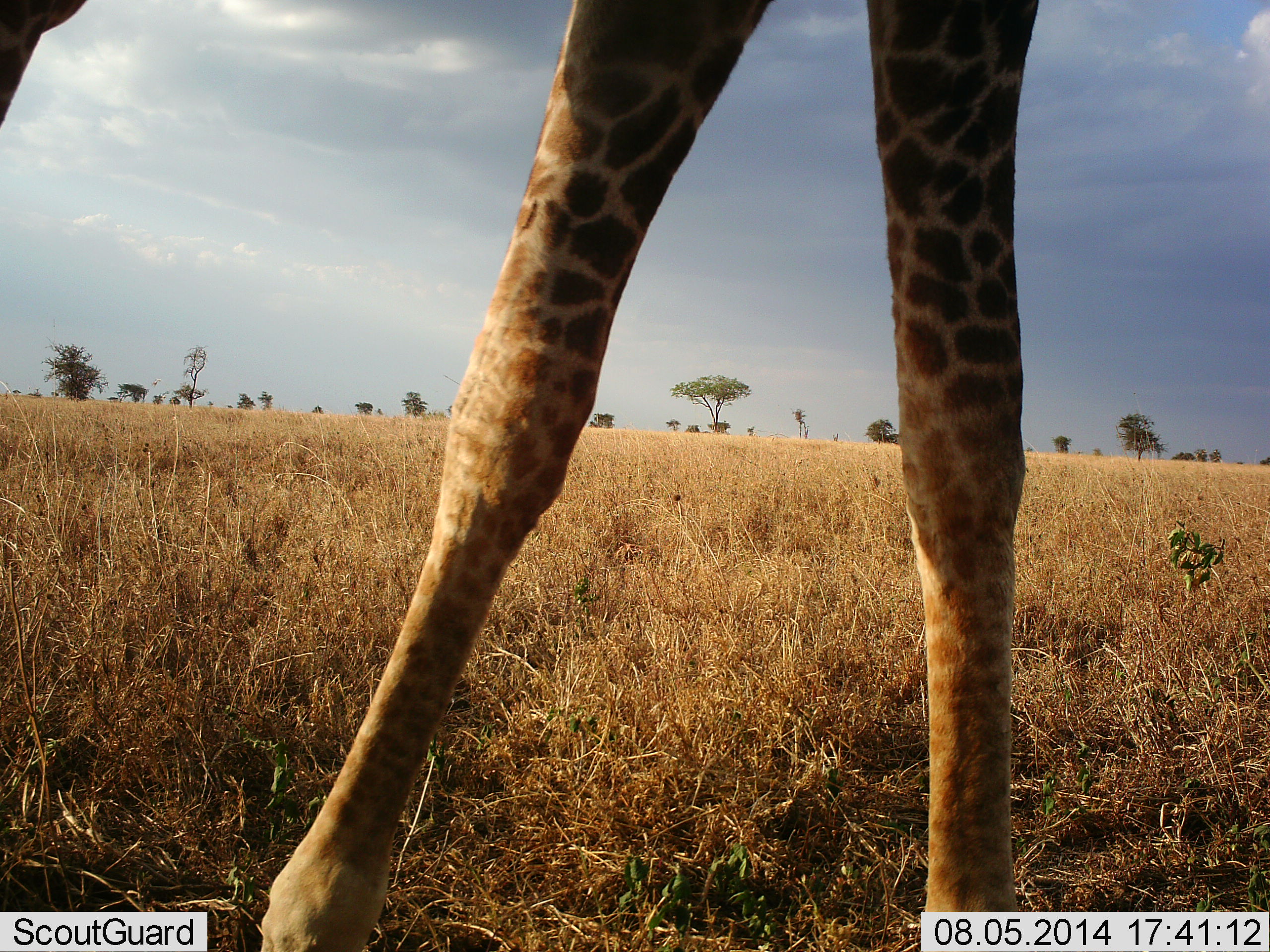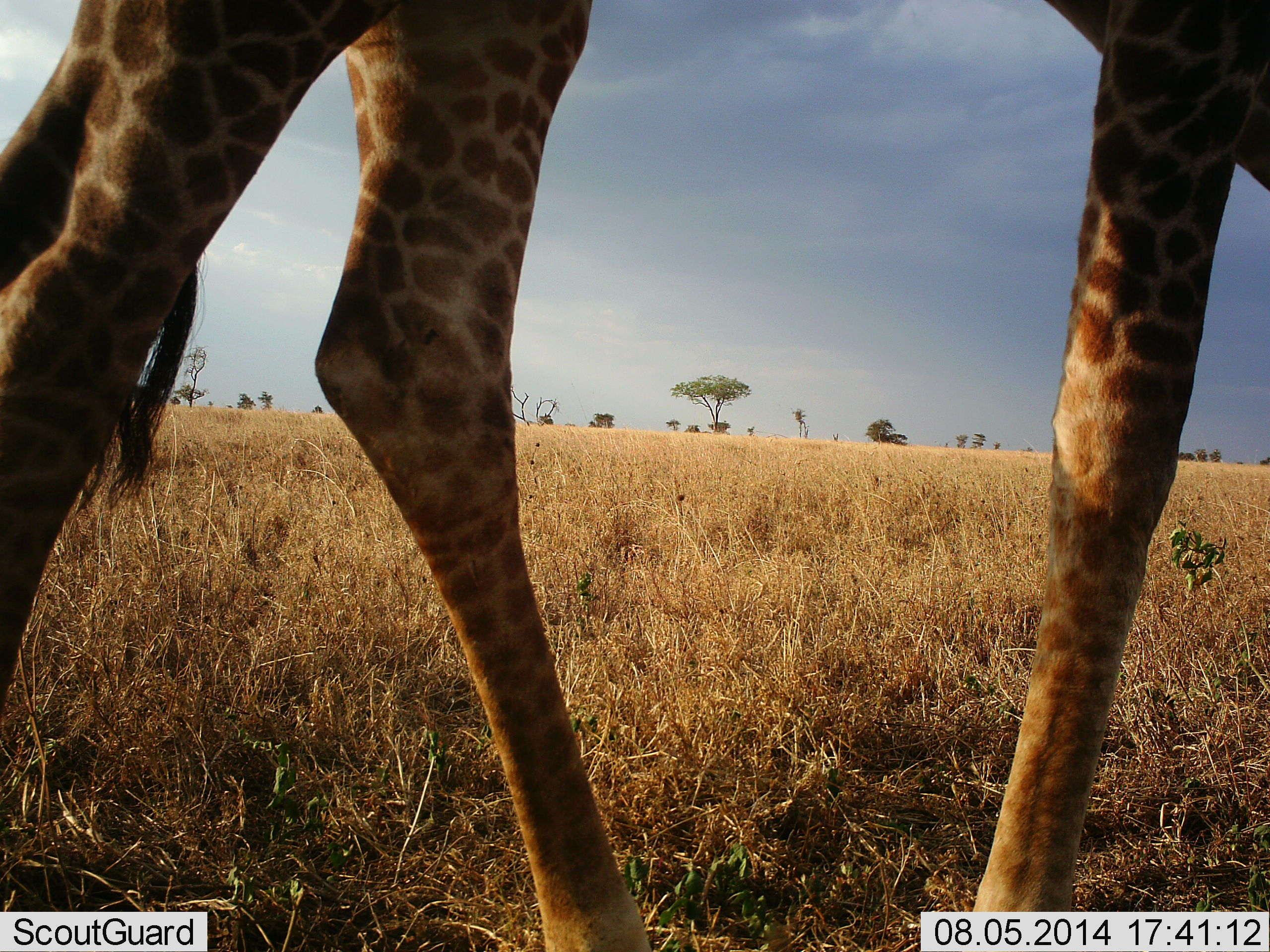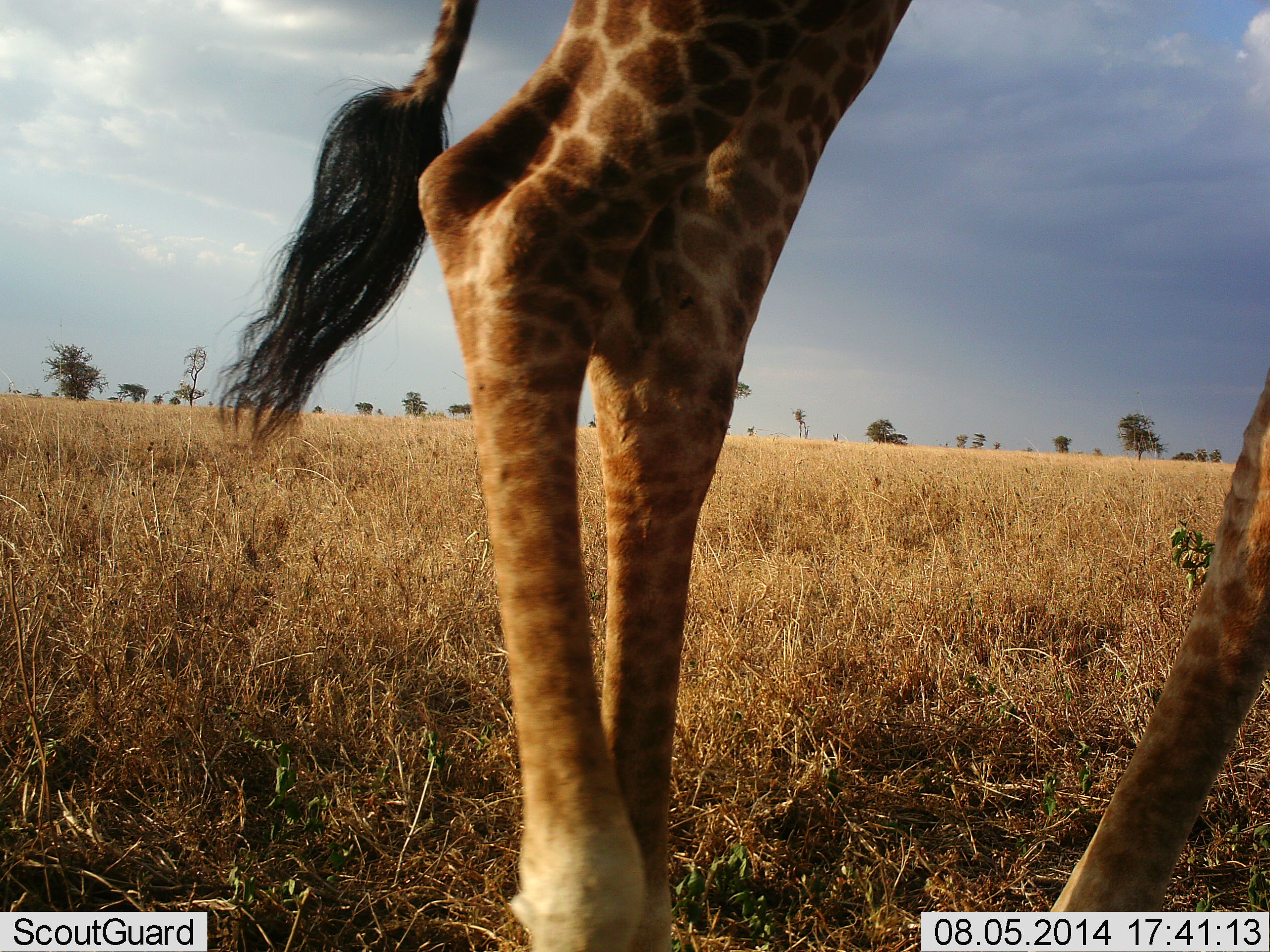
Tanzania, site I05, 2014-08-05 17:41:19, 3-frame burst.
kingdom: Animalia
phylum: Chordata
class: Mammalia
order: Artiodactyla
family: Giraffidae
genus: Giraffa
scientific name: Giraffa camelopardalis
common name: giraffe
Giraffe (Giraffa camelopardalis), count 1. Behavior (volunteer vote fractions): standing 0%, resting 0%, moving 100%, interacting 0%. Young present (vote fraction): 0%. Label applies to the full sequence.